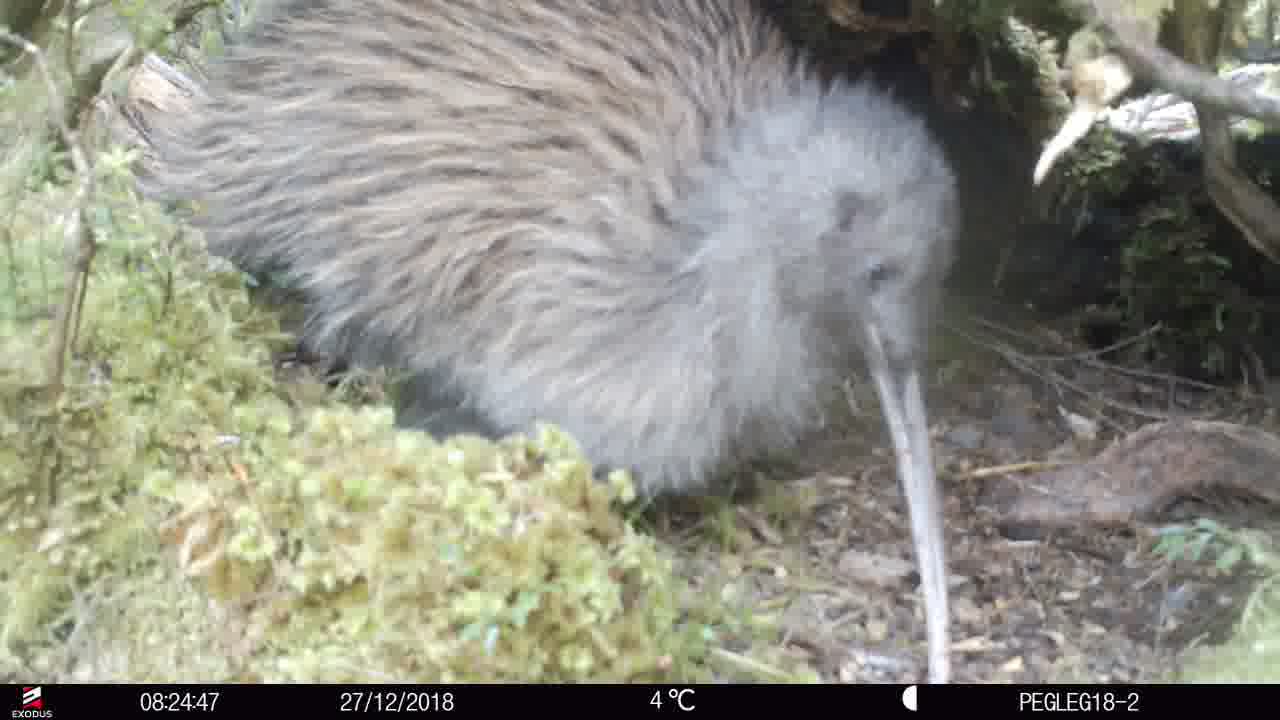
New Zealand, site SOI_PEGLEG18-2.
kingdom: Animalia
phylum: Chordata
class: Aves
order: Apterygiformes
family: Apterygidae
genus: Apteryx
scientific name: Apteryx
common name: kiwi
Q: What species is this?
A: Kiwi (Apteryx).